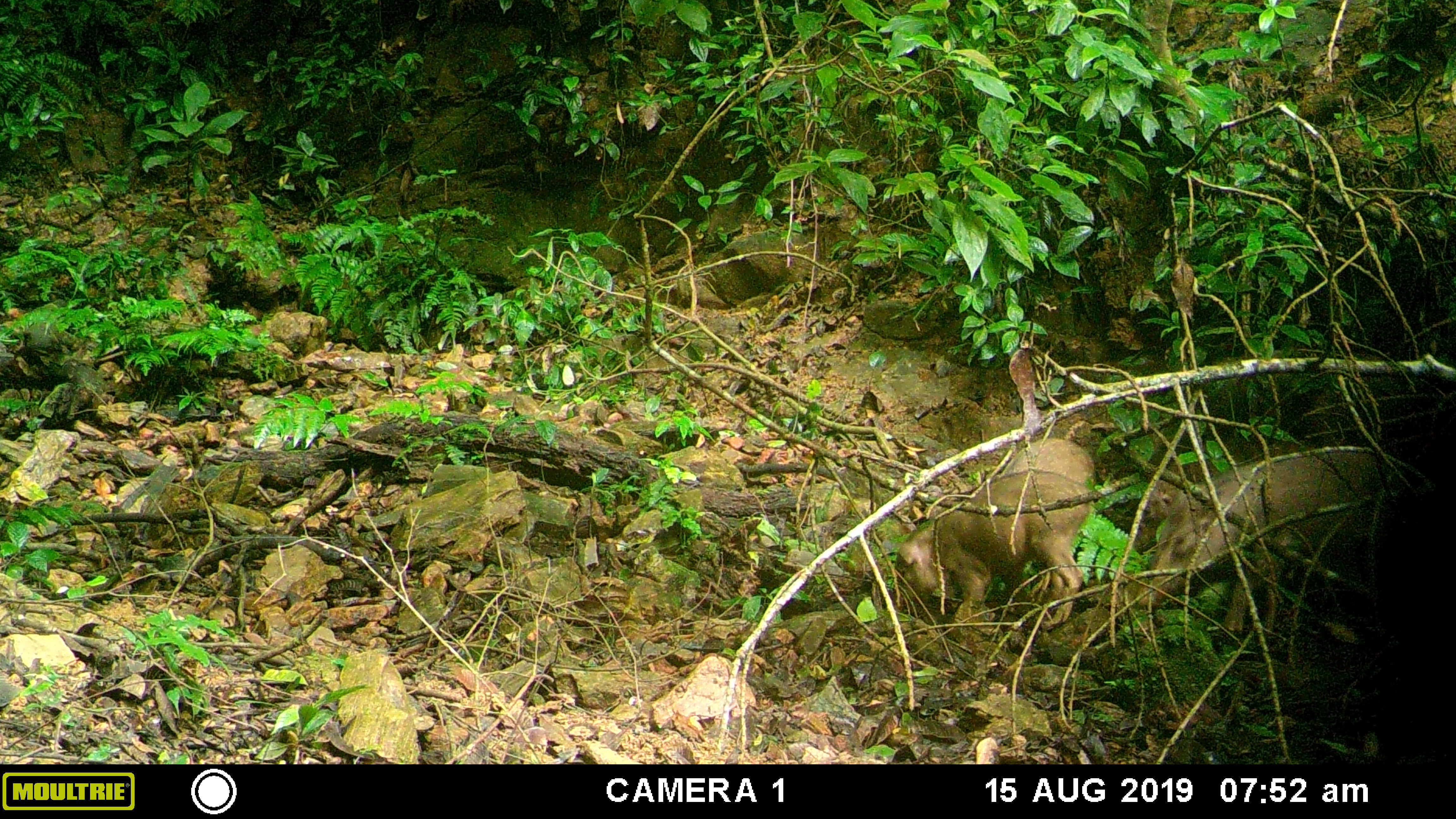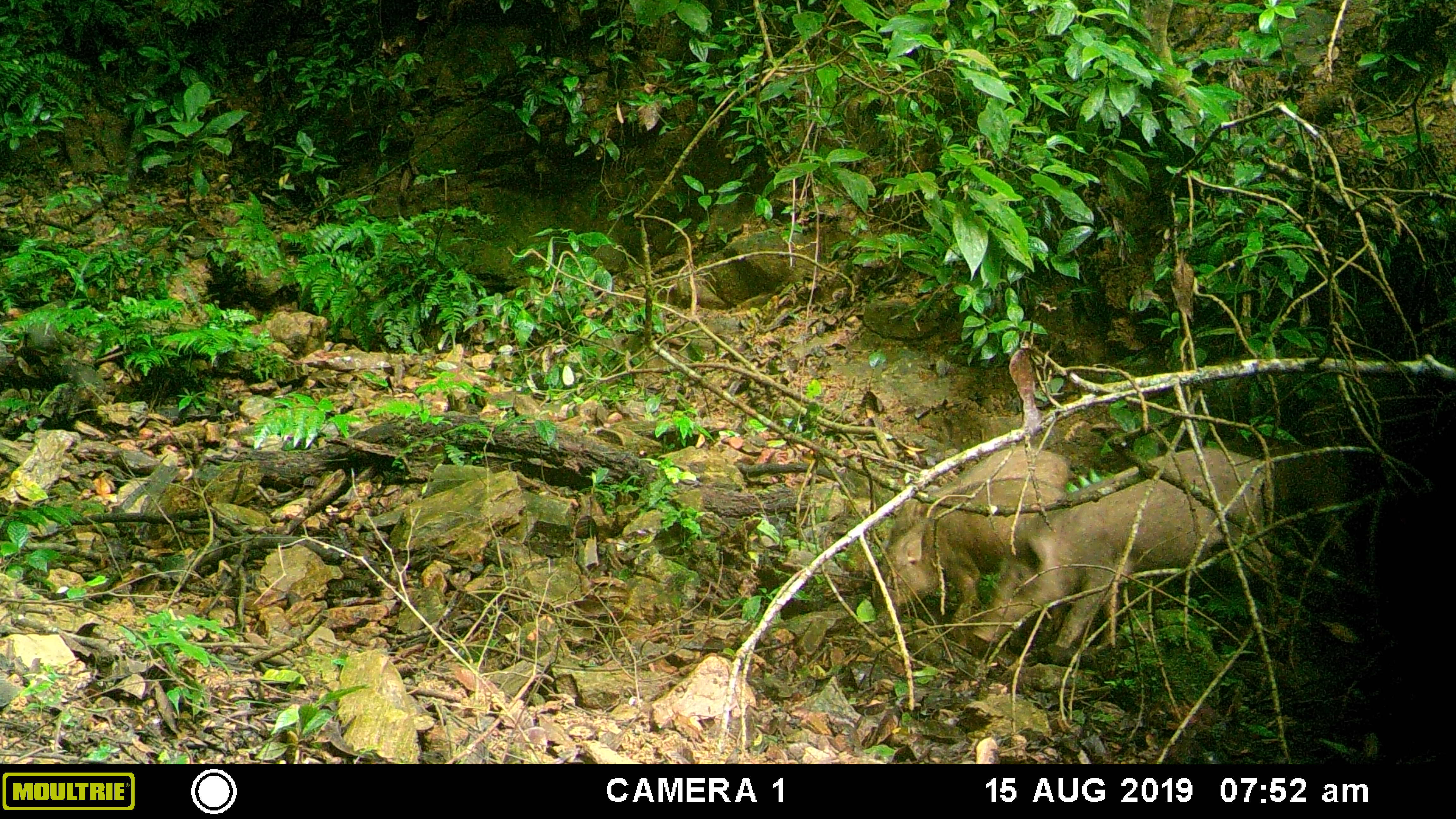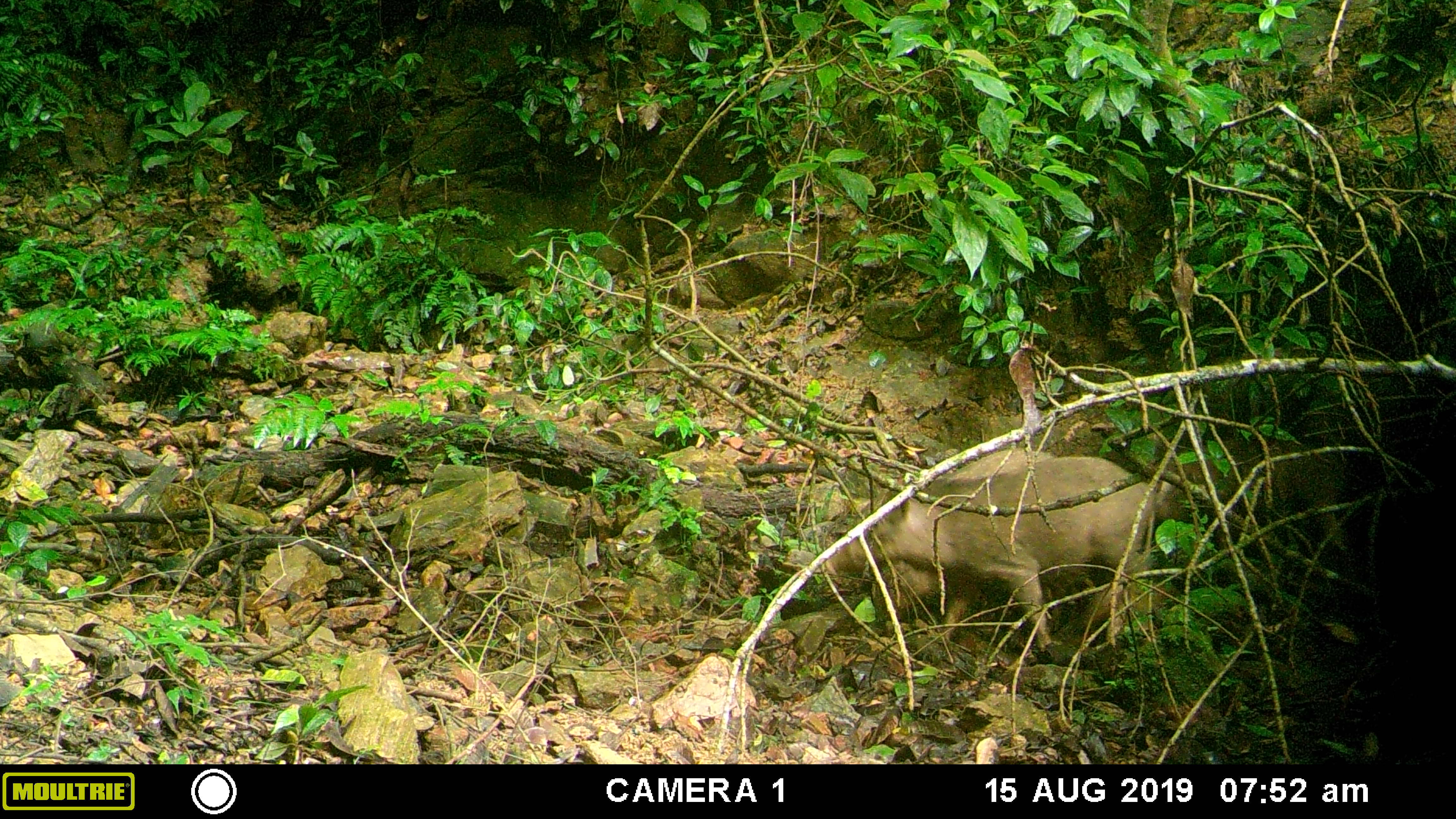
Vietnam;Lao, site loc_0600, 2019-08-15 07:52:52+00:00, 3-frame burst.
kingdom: Animalia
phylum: Chordata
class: Mammalia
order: Artiodactyla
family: Suidae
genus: Sus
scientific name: Sus scrofa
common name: eurasian wild pig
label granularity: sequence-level